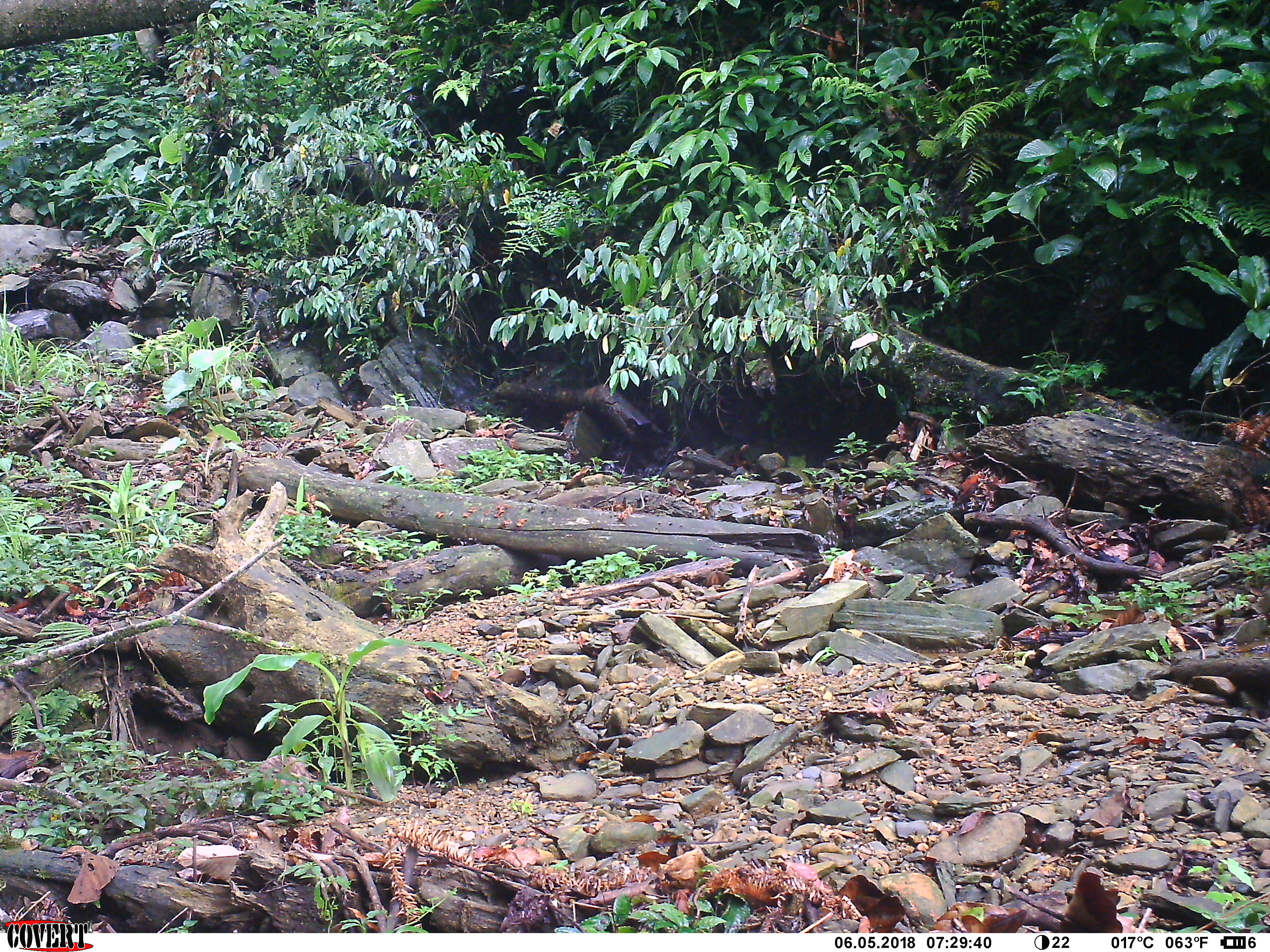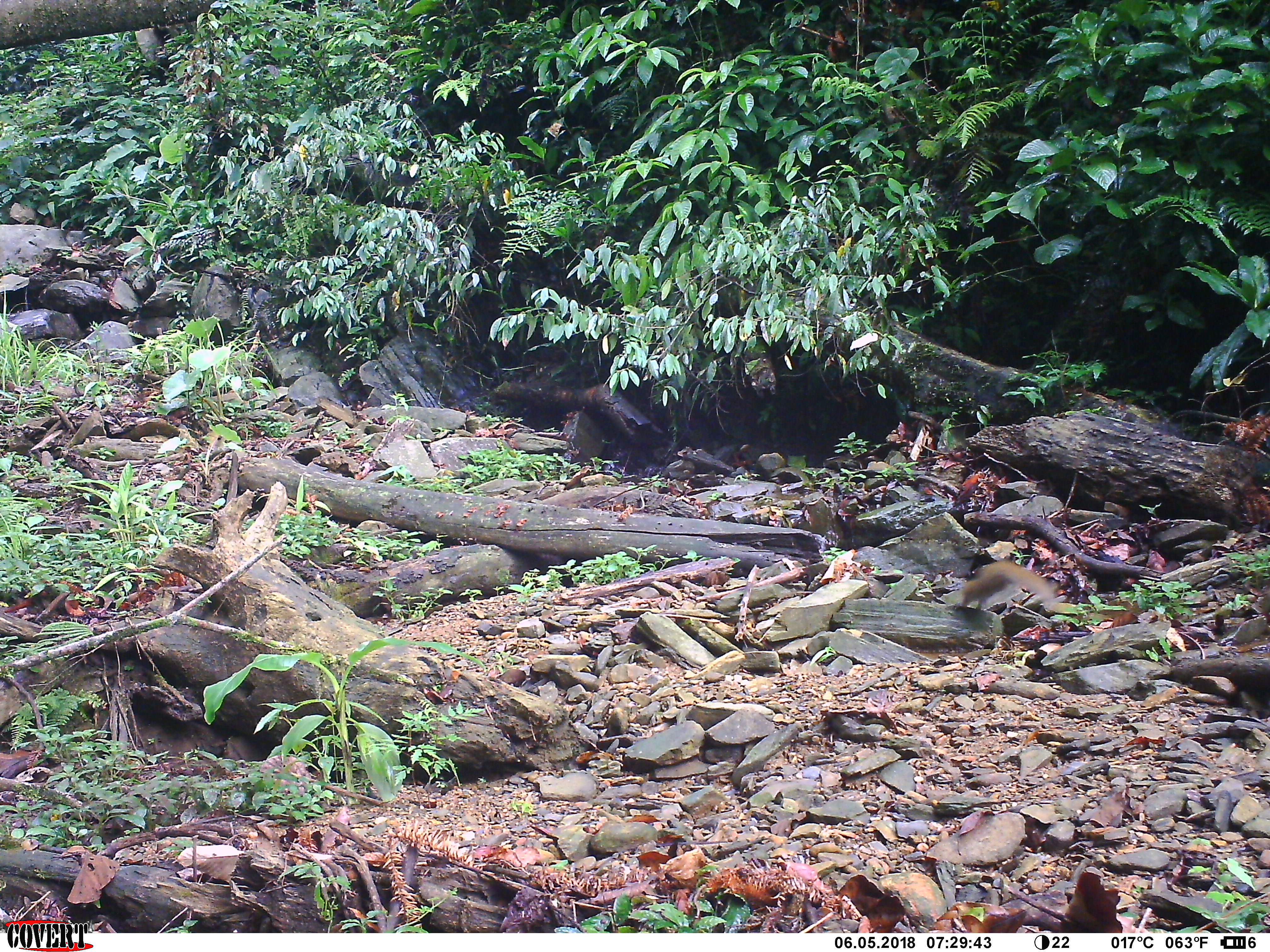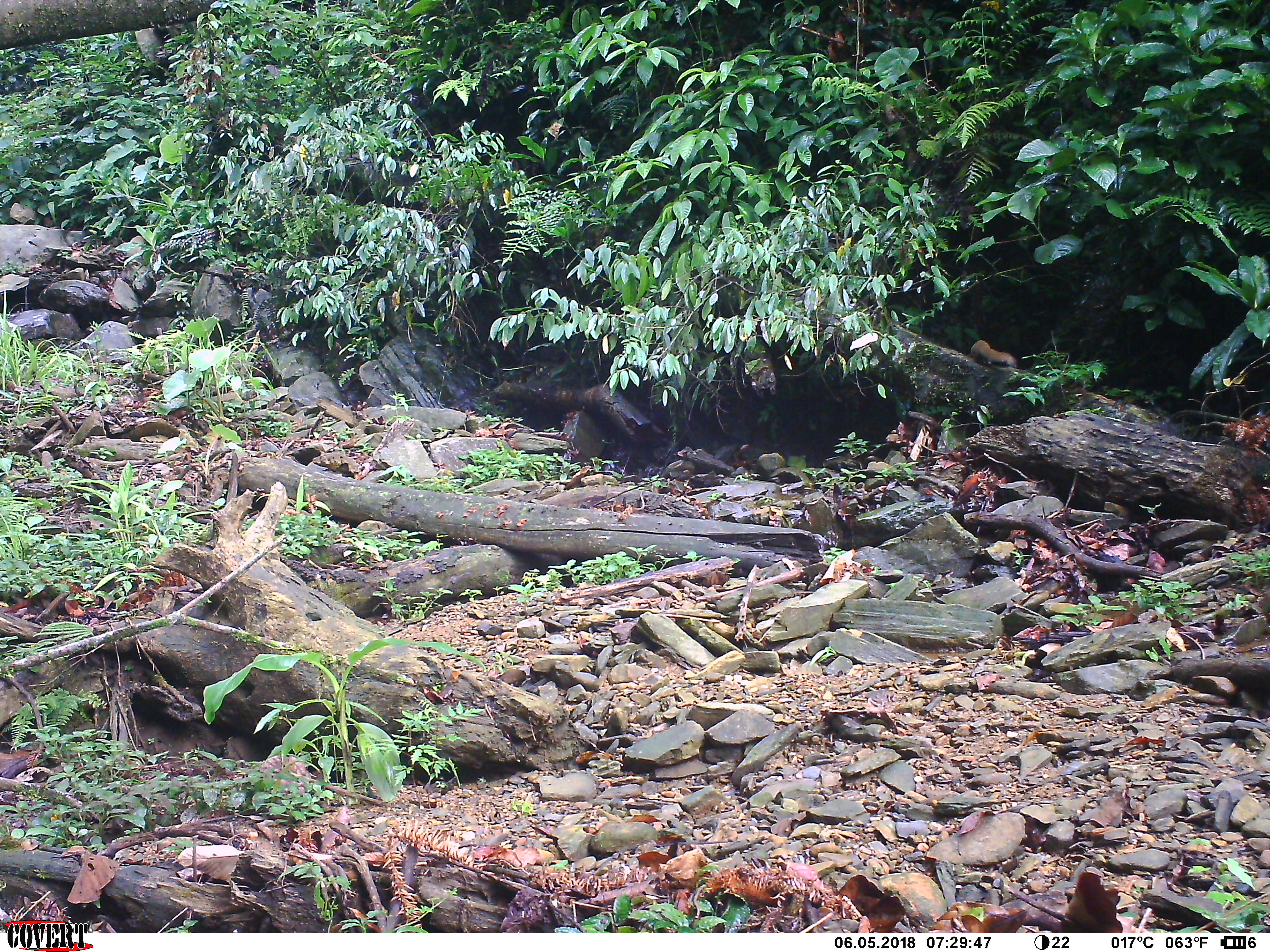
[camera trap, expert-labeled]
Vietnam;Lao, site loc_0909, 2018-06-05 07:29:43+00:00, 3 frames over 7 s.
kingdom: Animalia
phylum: Chordata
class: Mammalia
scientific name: Mammalia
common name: mammal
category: unidentified small mammal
Unidentified small mammal (mammal) (Mammalia). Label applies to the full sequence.